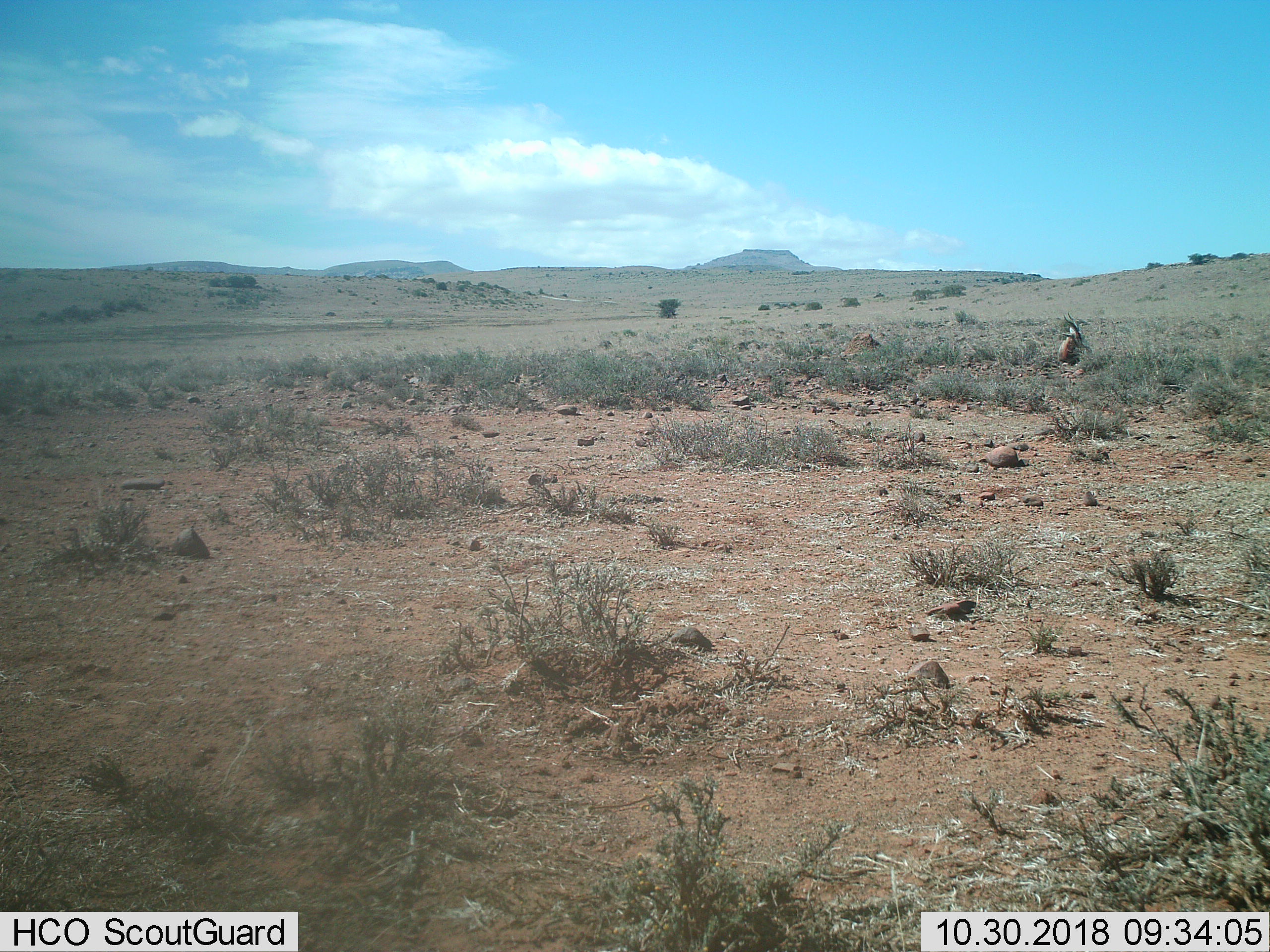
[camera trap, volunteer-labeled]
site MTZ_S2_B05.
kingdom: Animalia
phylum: Chordata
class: Mammalia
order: Artiodactyla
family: Bovidae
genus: Antidorcas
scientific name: Antidorcas marsupialis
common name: springbok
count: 1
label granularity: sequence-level